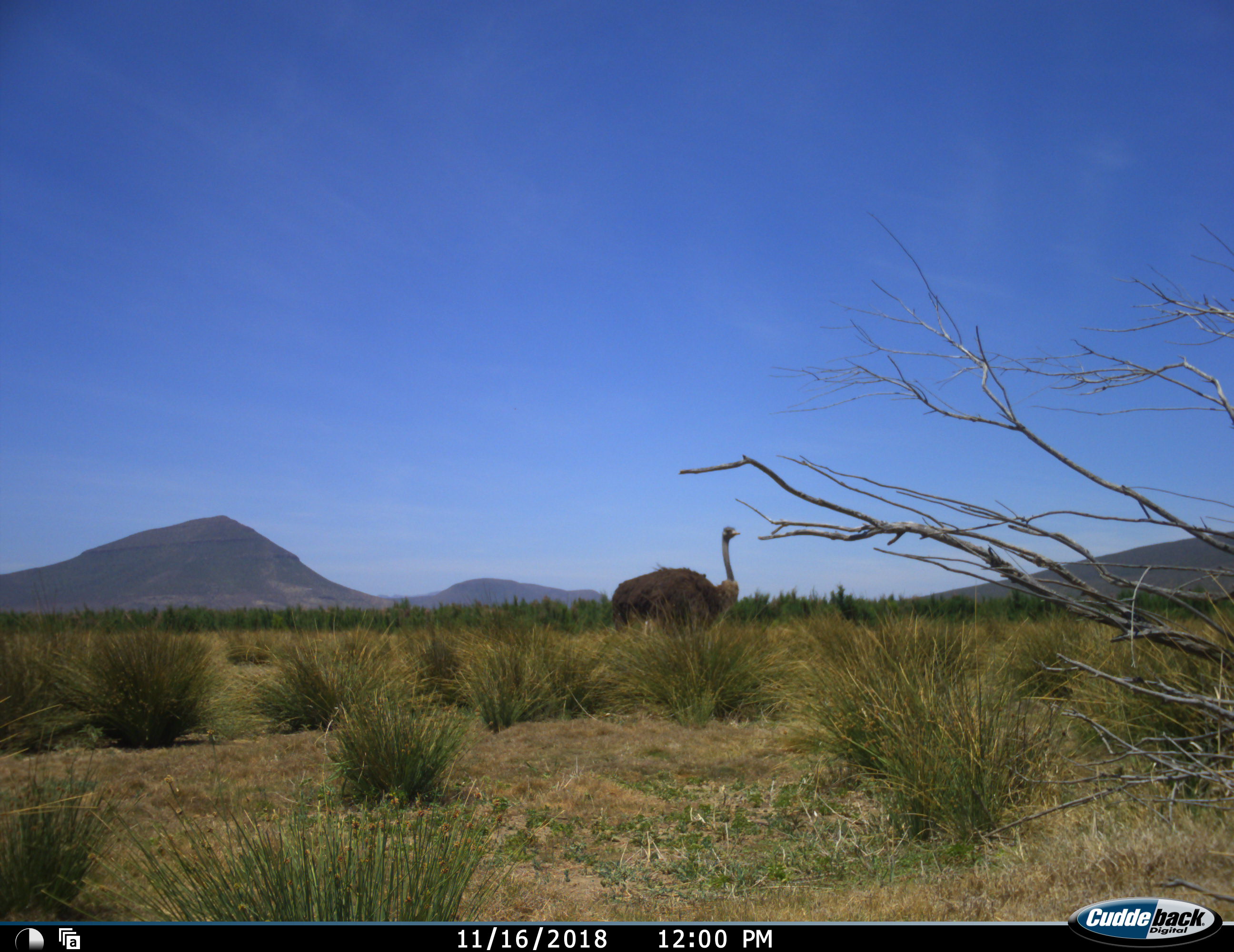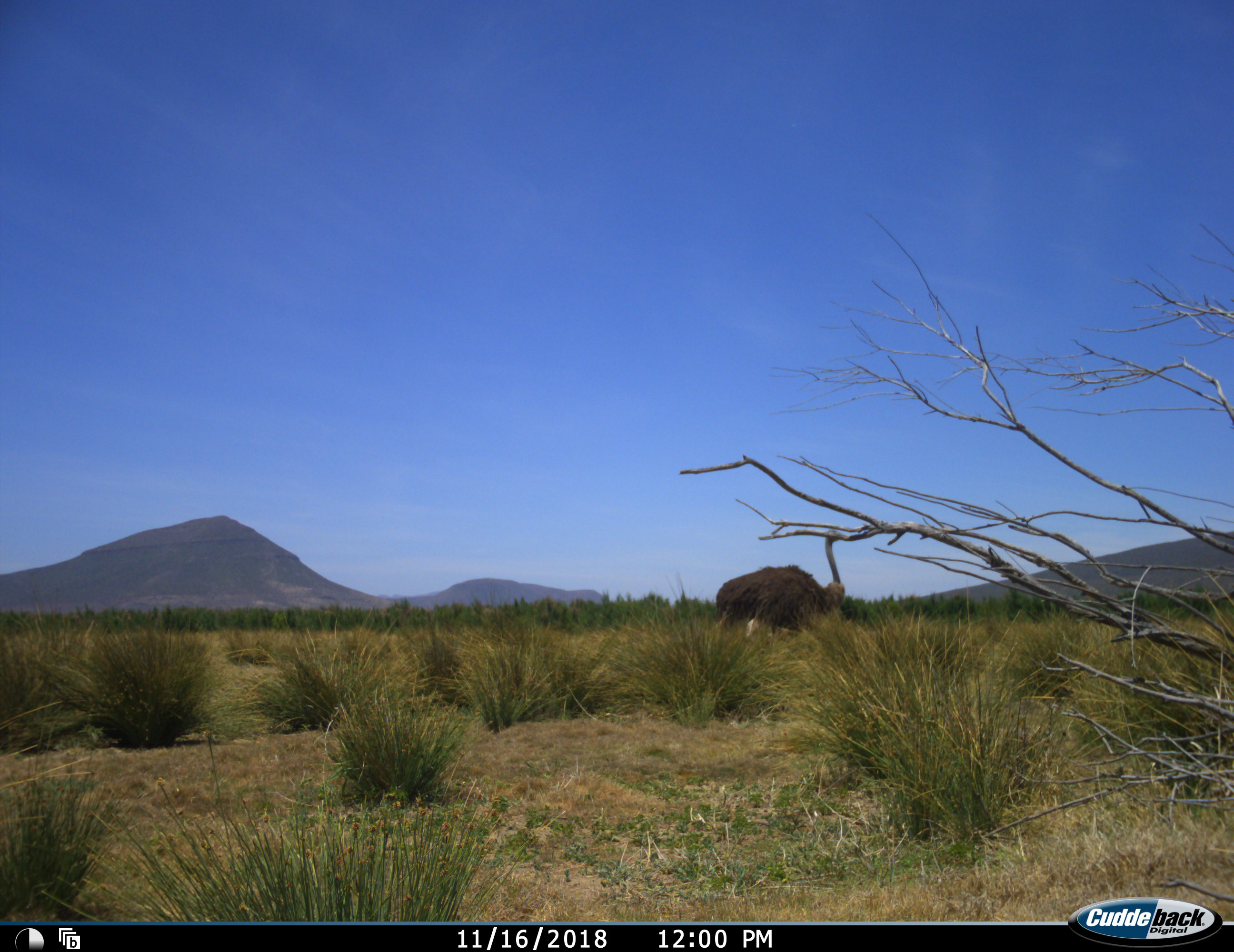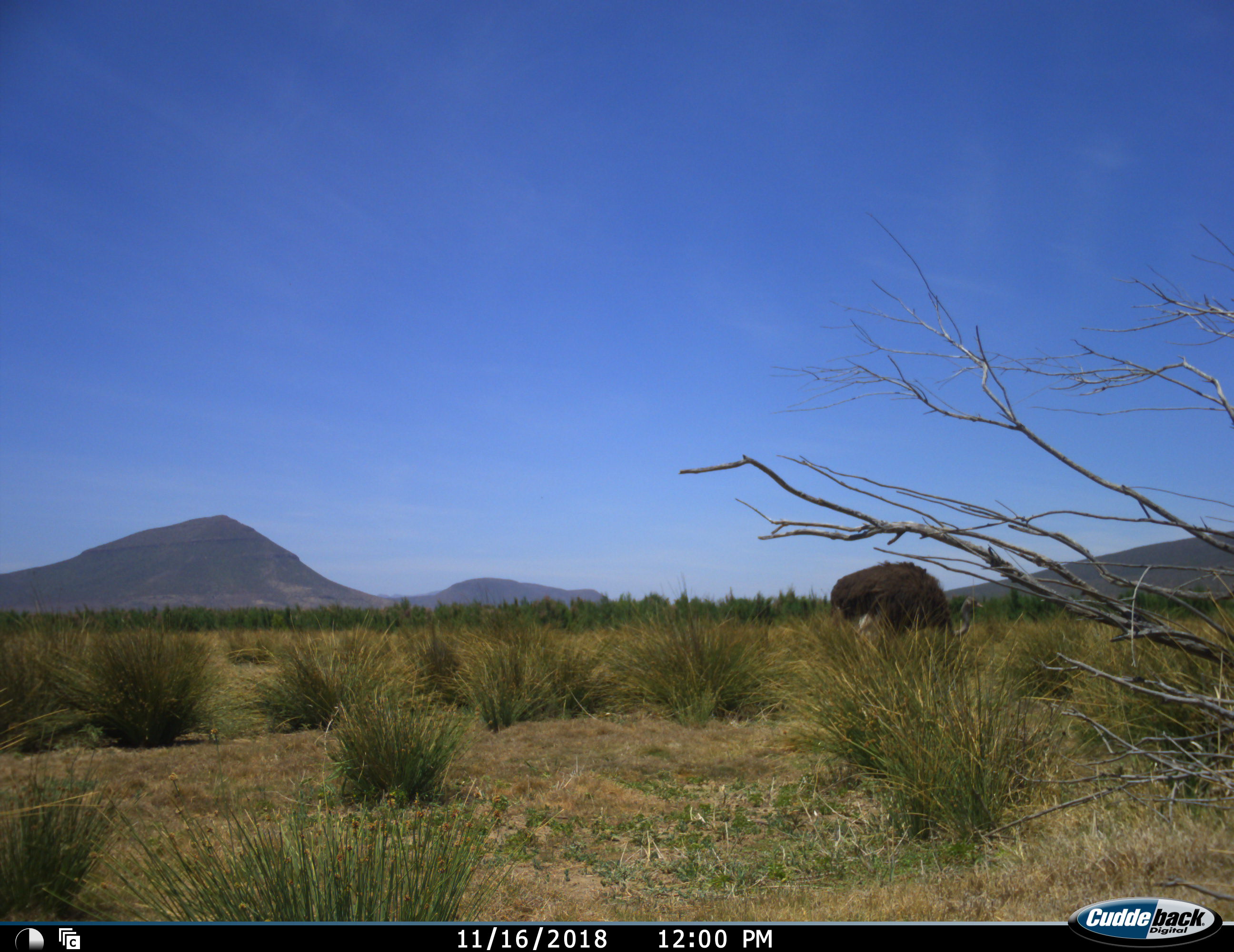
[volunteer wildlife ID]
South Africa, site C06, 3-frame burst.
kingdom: Animalia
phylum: Chordata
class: Aves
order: Struthioniformes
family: Struthionidae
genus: Struthio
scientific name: Struthio camelus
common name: ostrich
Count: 1.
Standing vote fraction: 20%.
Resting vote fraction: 0%.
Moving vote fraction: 80%.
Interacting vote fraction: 0%.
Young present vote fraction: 0%.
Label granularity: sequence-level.